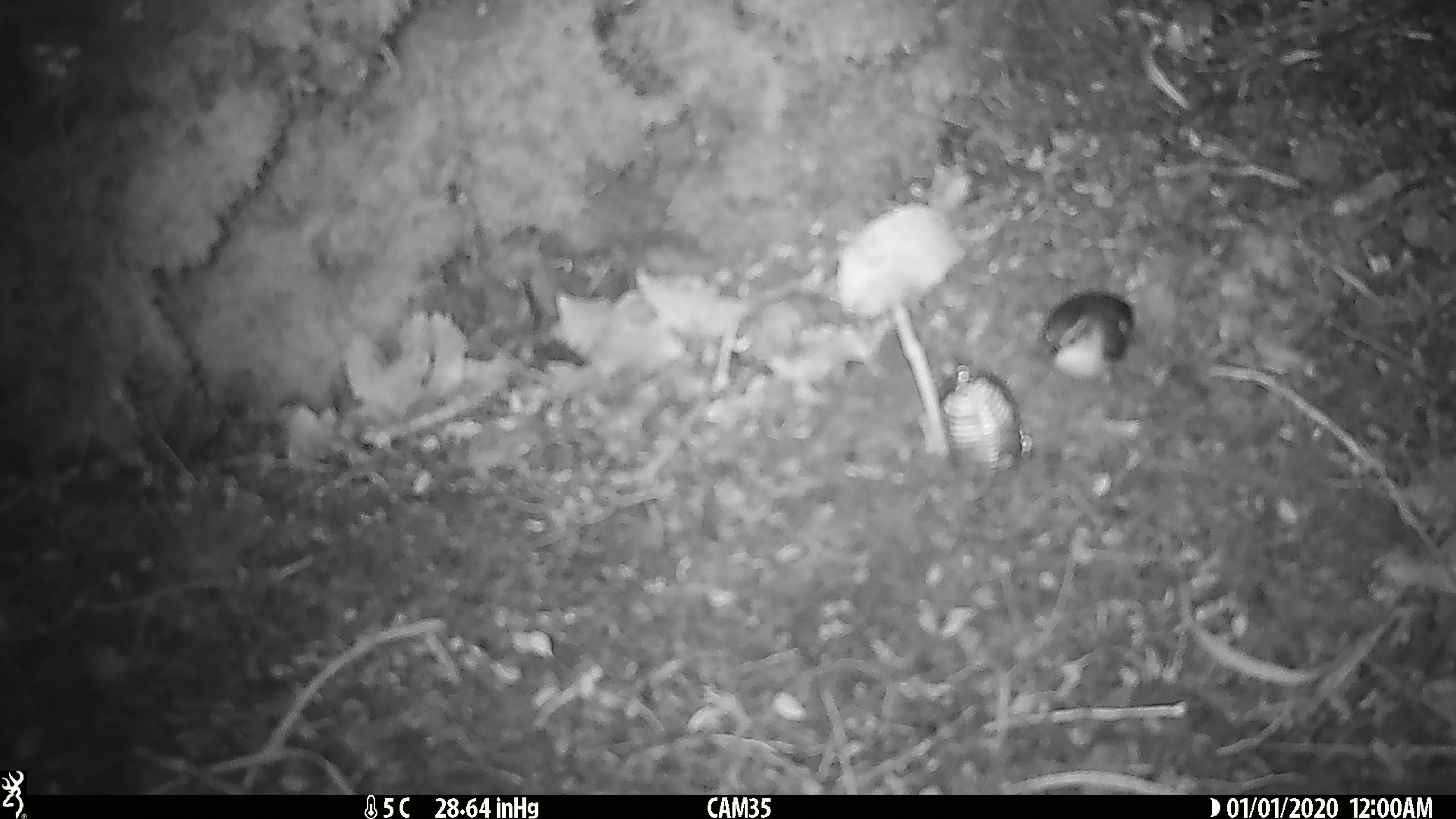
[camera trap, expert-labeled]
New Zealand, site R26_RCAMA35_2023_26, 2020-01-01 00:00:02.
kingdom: Animalia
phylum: Chordata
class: Aves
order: Passeriformes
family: Acanthisittidae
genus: Acanthisitta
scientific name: Acanthisitta chloris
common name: rifleman